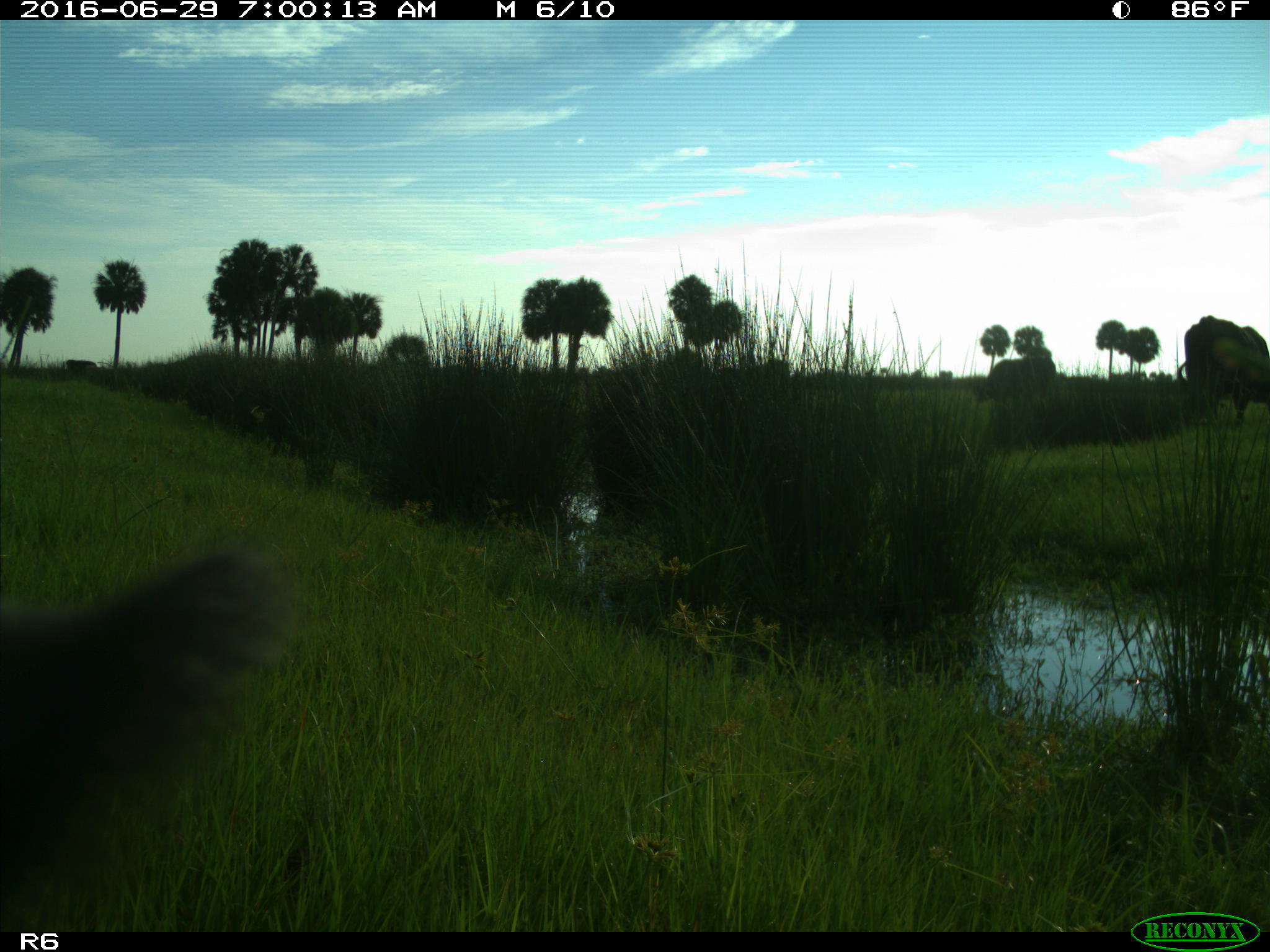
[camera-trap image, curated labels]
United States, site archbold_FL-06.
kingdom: Animalia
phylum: Chordata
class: Mammalia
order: Artiodactyla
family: Bovidae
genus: Bos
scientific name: Bos taurus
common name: domestic cow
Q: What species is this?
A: Bos taurus (domestic cow).